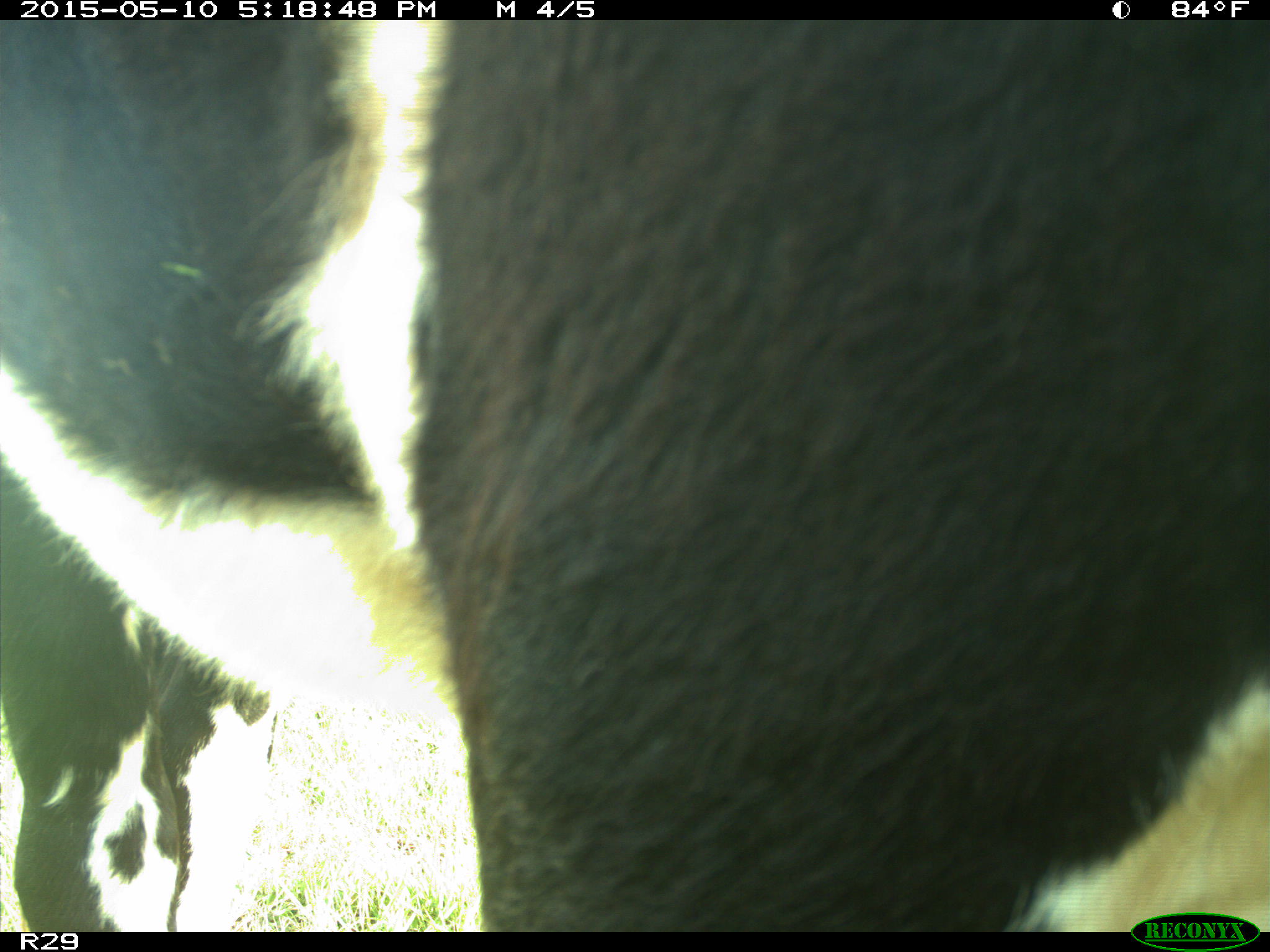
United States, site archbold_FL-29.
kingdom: Animalia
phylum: Chordata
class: Mammalia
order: Artiodactyla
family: Bovidae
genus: Bos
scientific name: Bos taurus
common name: domestic cow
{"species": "Bos taurus (domestic cow)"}